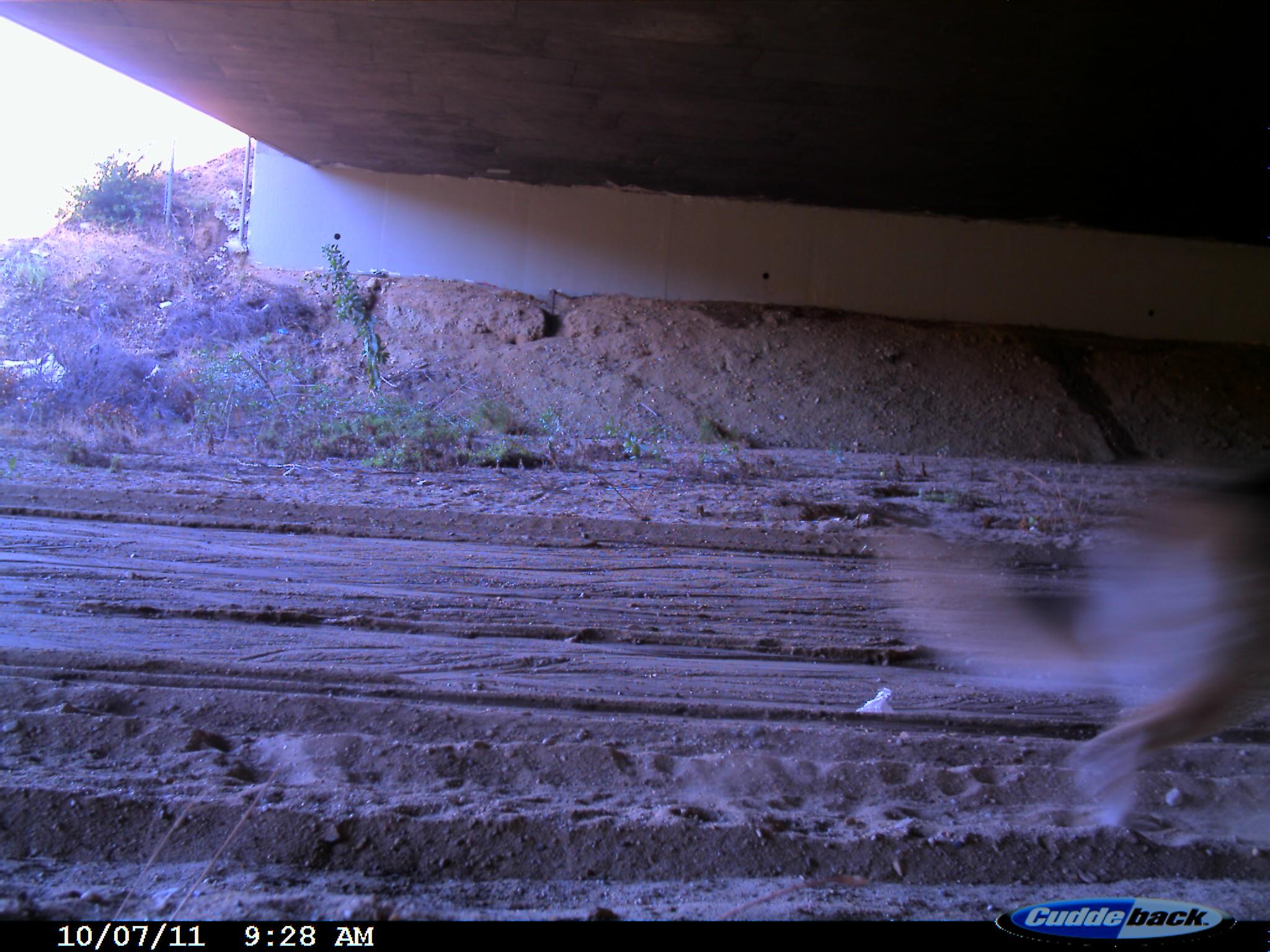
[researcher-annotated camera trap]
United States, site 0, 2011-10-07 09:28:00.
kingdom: Animalia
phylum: Chordata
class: Mammalia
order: Carnivora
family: Canidae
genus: Canis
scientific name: Canis familiaris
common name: domestic dog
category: dog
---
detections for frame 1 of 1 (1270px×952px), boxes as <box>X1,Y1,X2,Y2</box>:
dog: <box>867,438,1270,838</box>